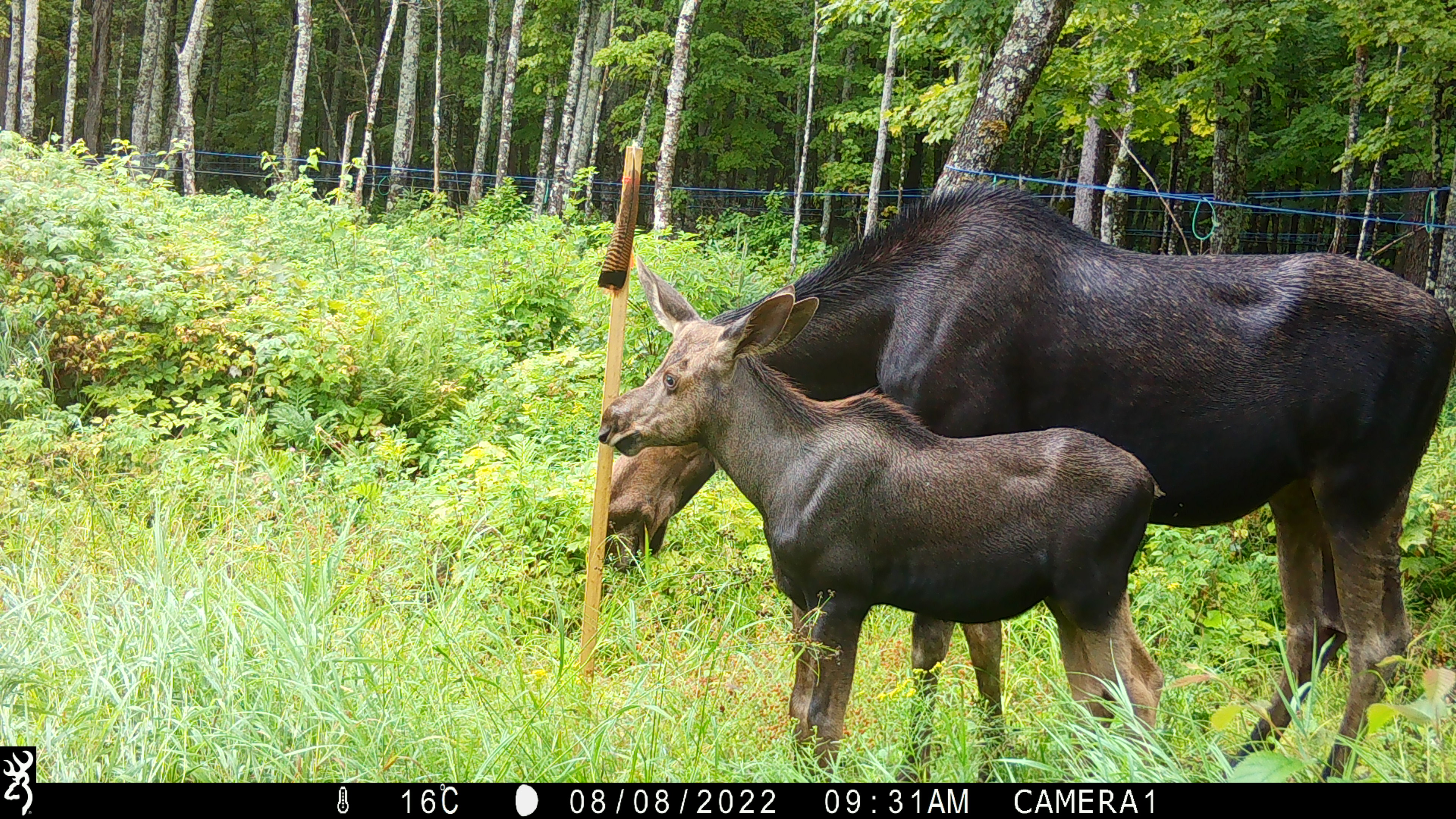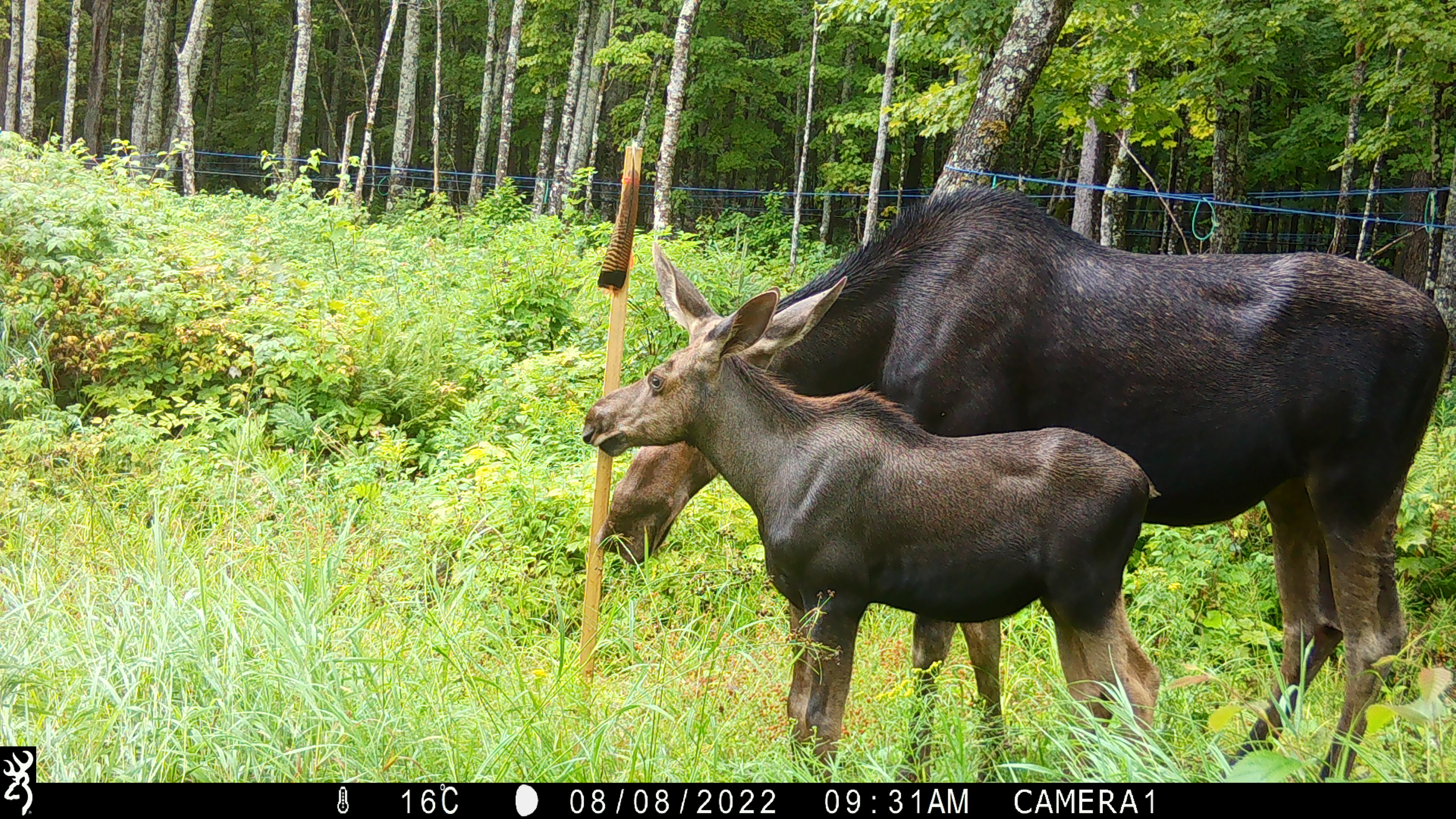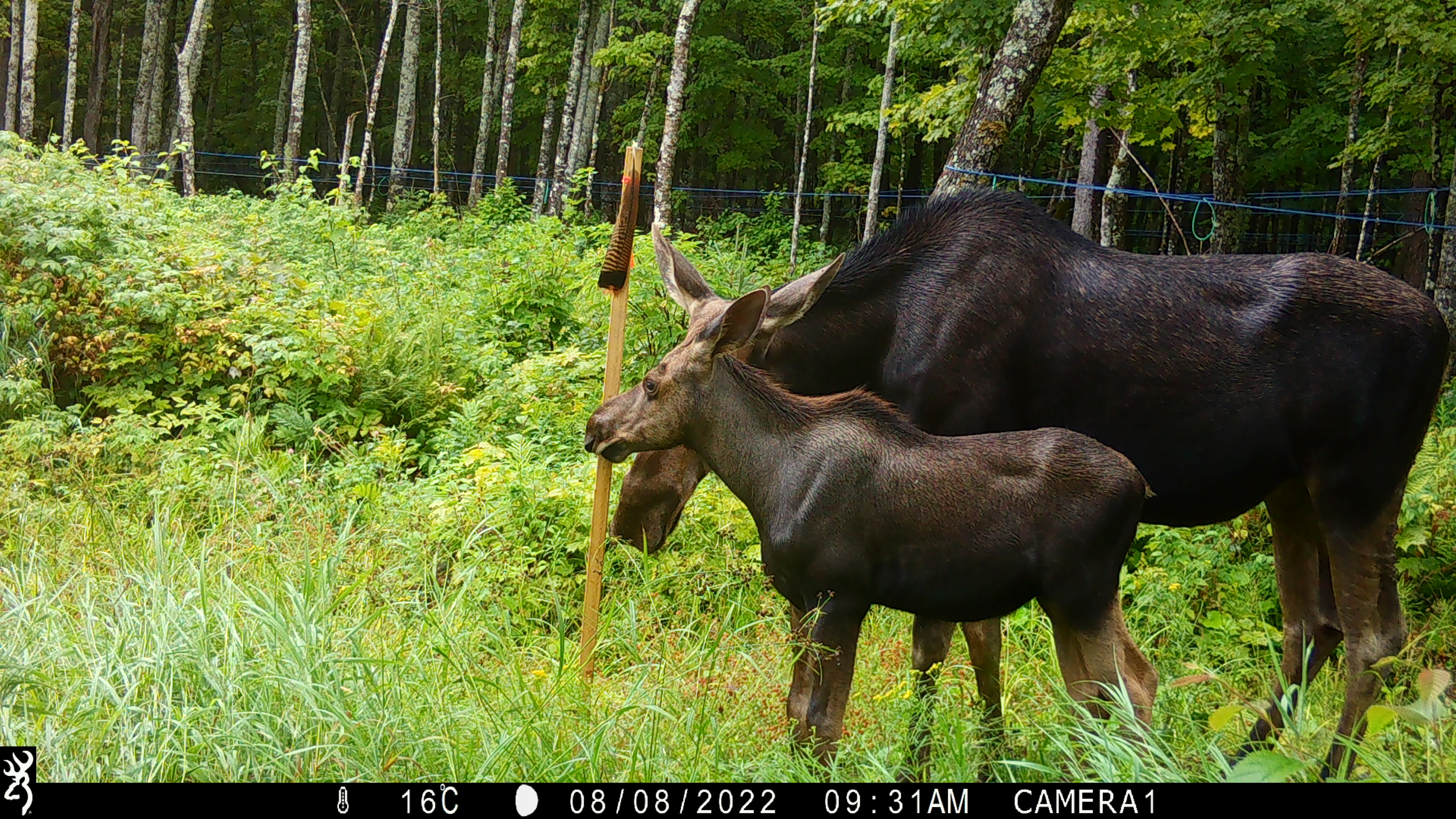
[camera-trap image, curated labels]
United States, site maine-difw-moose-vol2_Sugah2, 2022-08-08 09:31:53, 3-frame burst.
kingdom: Animalia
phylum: Chordata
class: Mammalia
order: Artiodactyla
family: Cervidae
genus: Alces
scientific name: Alces alces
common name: moose